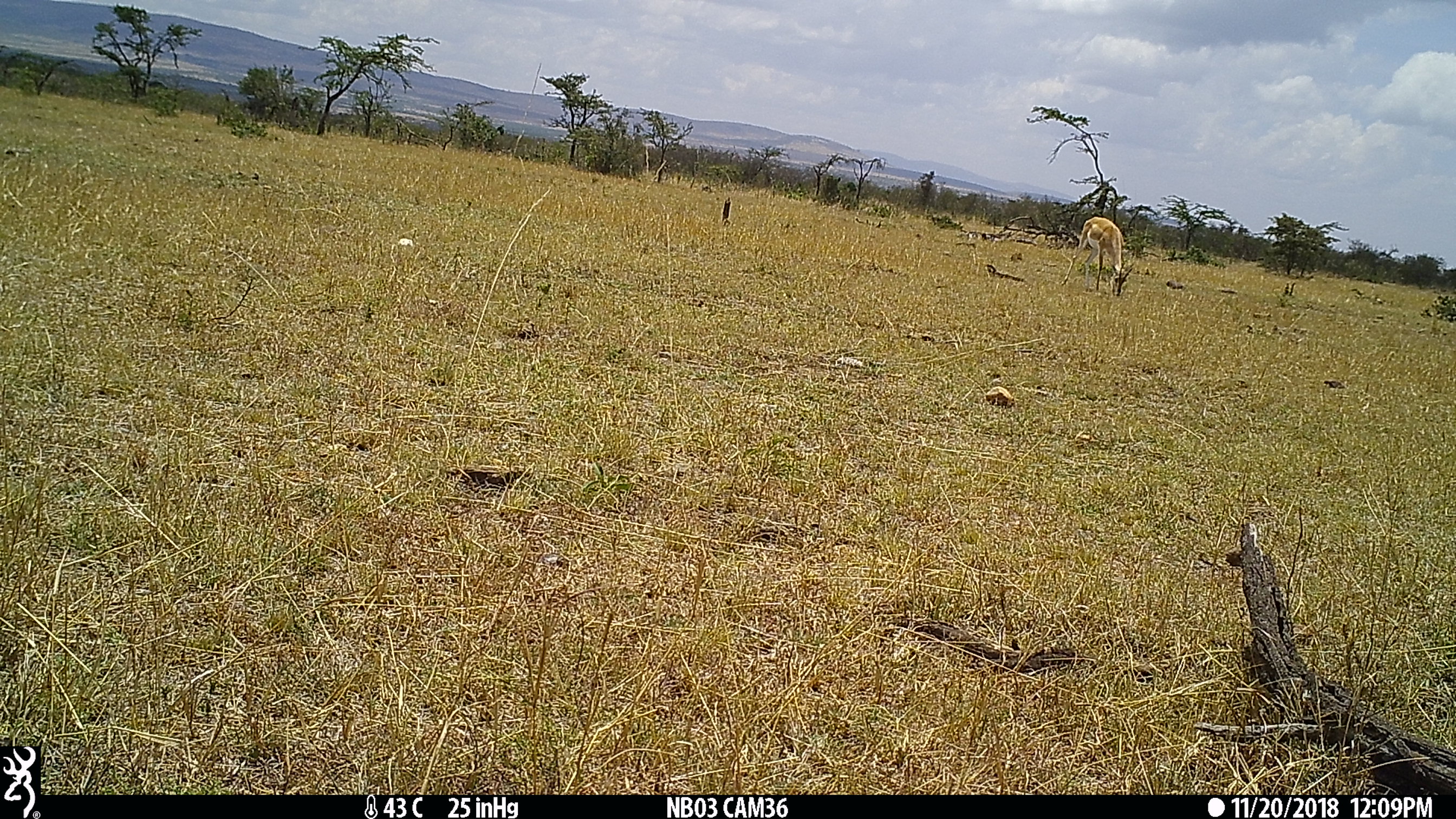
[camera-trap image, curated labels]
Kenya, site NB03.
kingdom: Animalia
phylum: Chordata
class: Mammalia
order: Artiodactyla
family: Bovidae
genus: Nanger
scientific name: Nanger granti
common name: grant's gazelle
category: gazelle grants